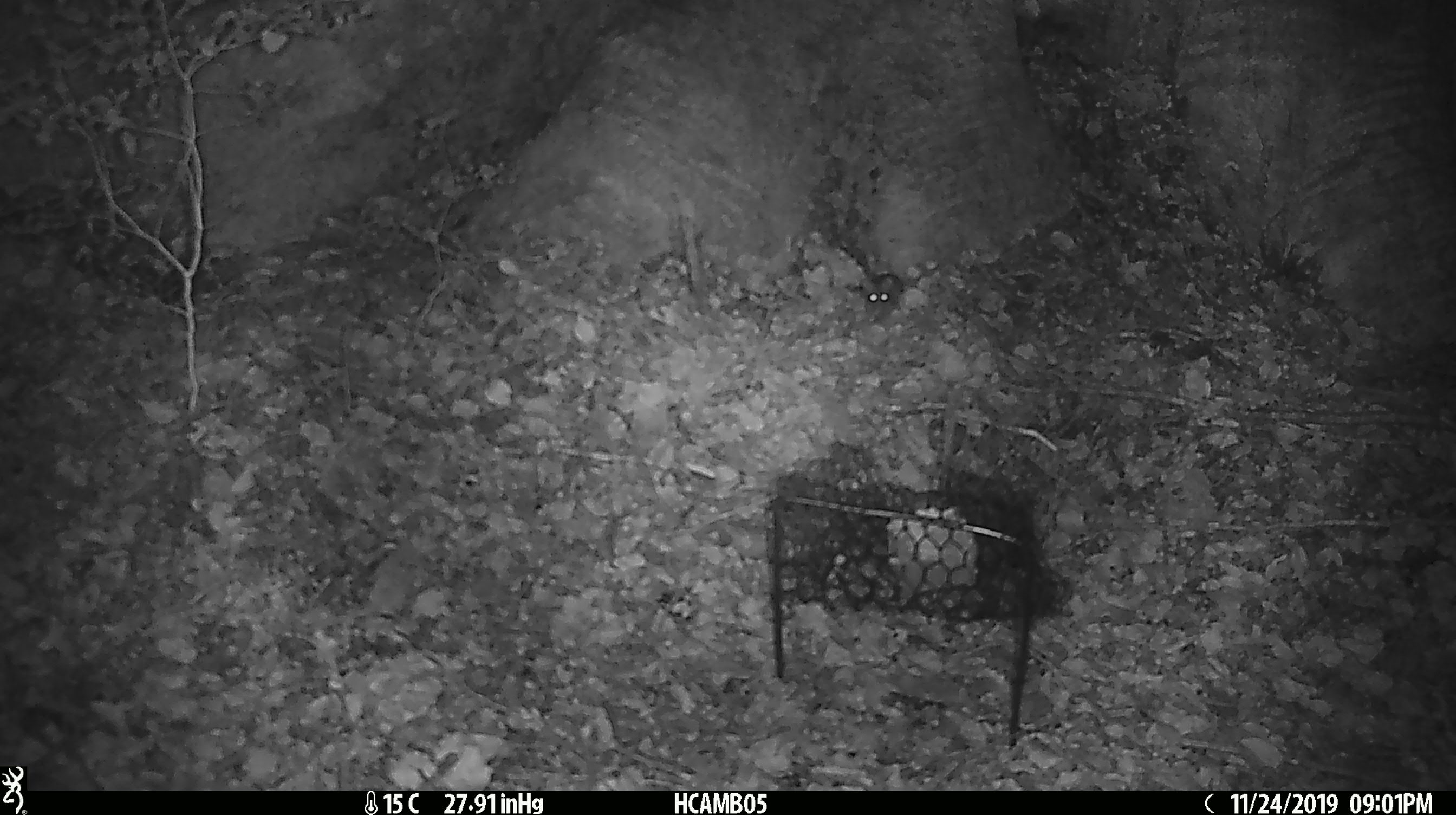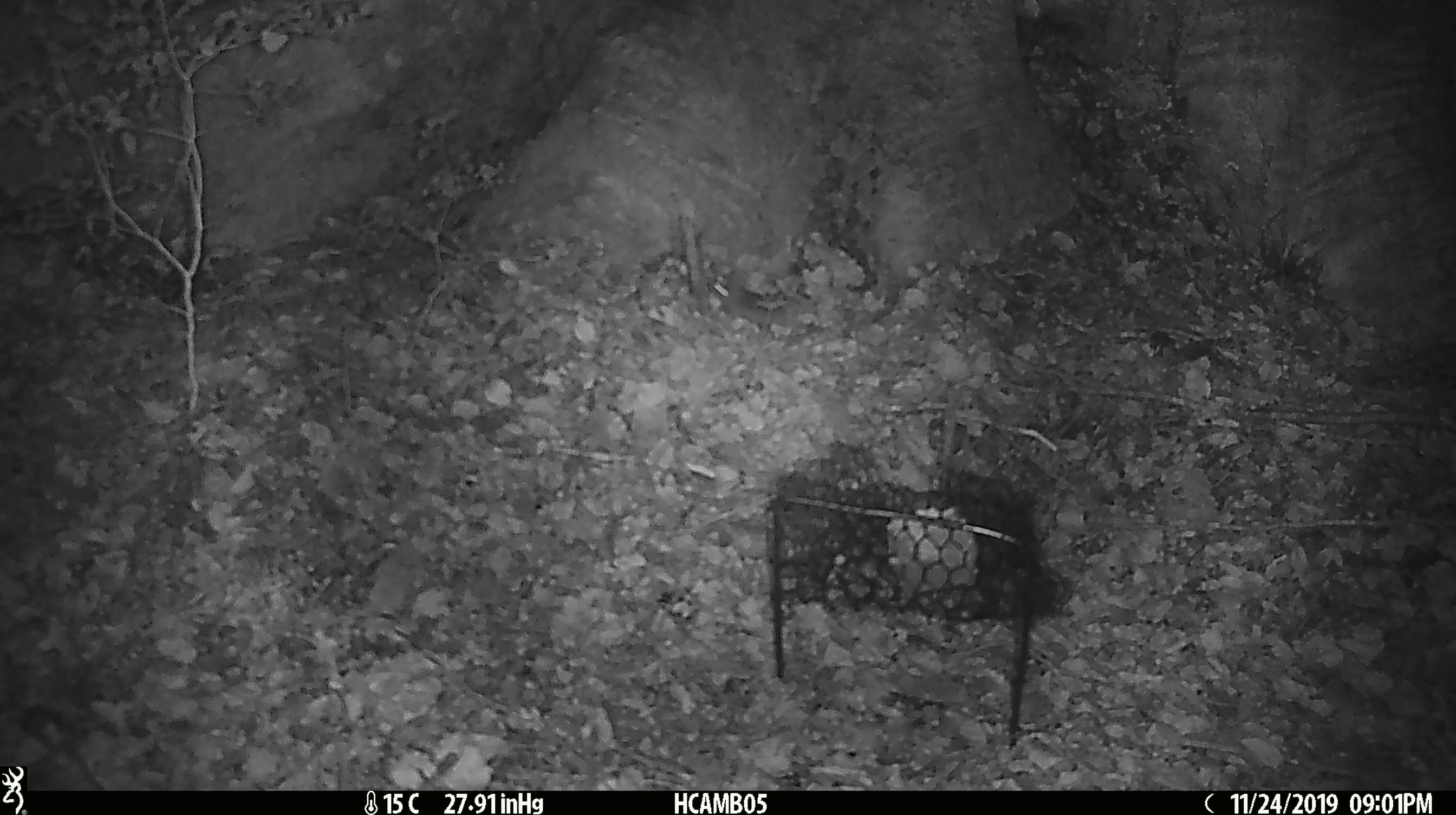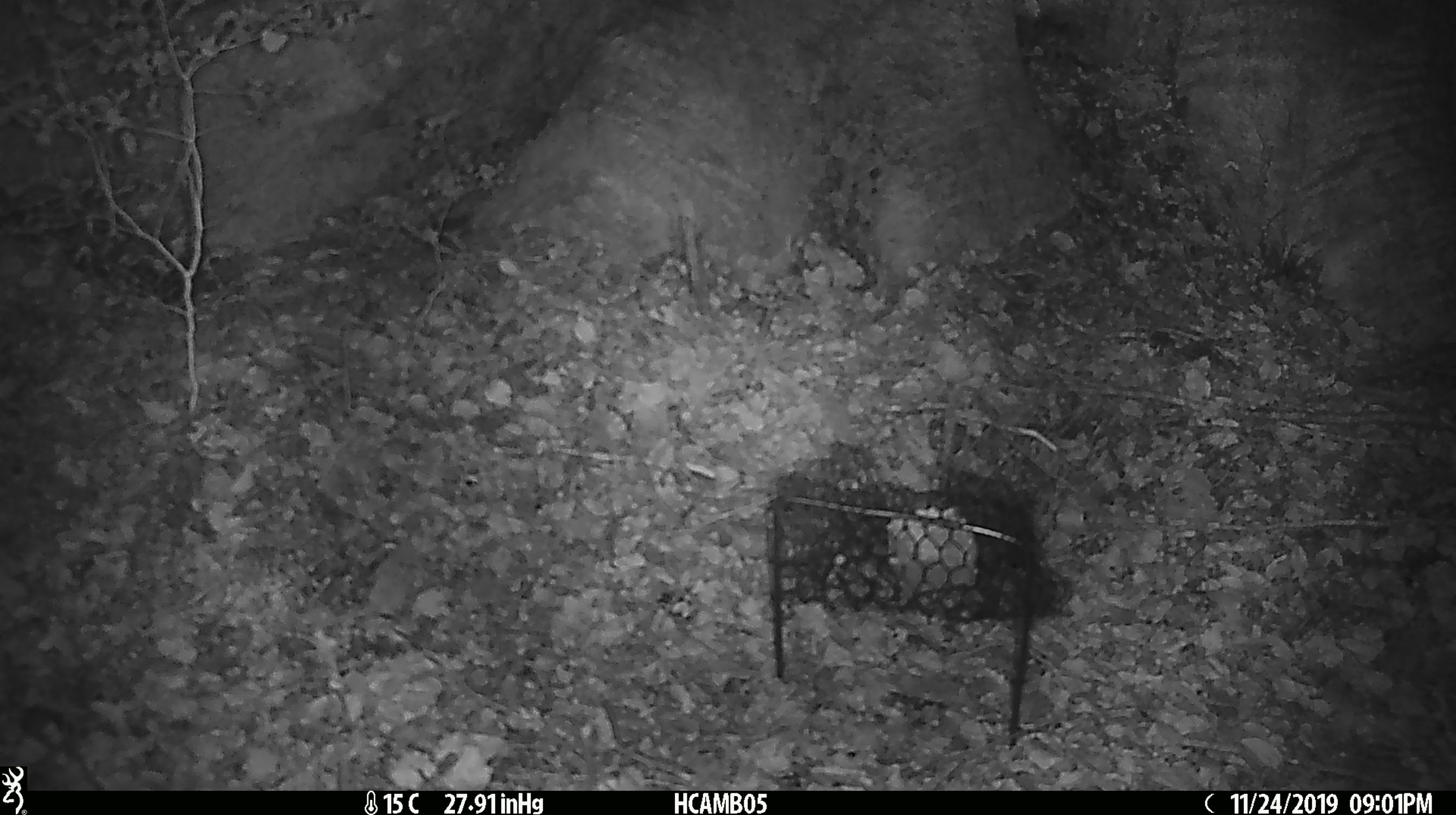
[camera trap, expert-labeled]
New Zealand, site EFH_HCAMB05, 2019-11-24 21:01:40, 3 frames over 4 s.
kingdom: Animalia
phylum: Chordata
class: Mammalia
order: Rodentia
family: Muridae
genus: Mus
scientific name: Mus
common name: mouse